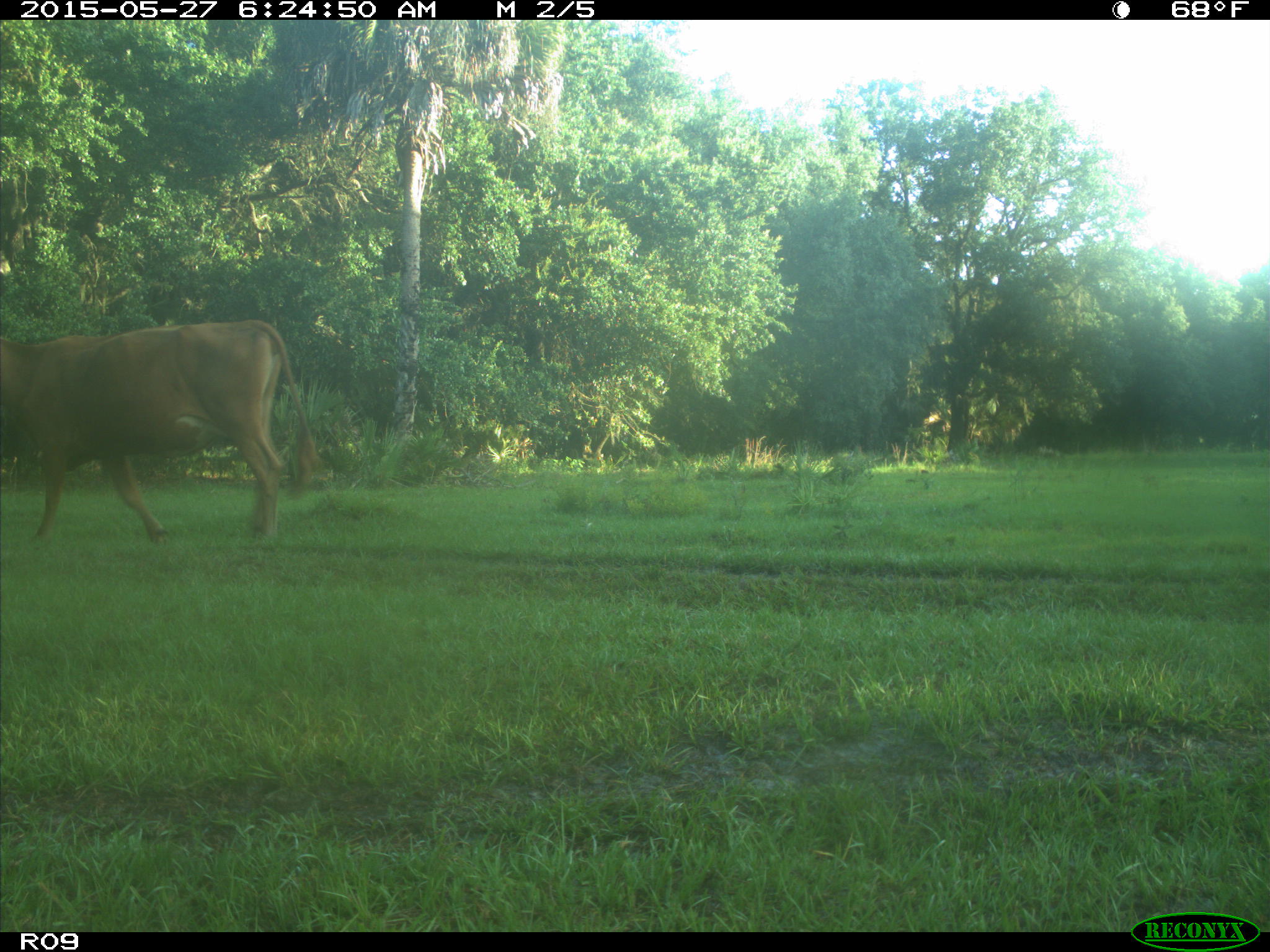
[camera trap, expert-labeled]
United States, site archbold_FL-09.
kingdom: Animalia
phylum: Chordata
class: Mammalia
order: Artiodactyla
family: Bovidae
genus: Bos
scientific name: Bos taurus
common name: domestic cow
Bos taurus (domestic cow).